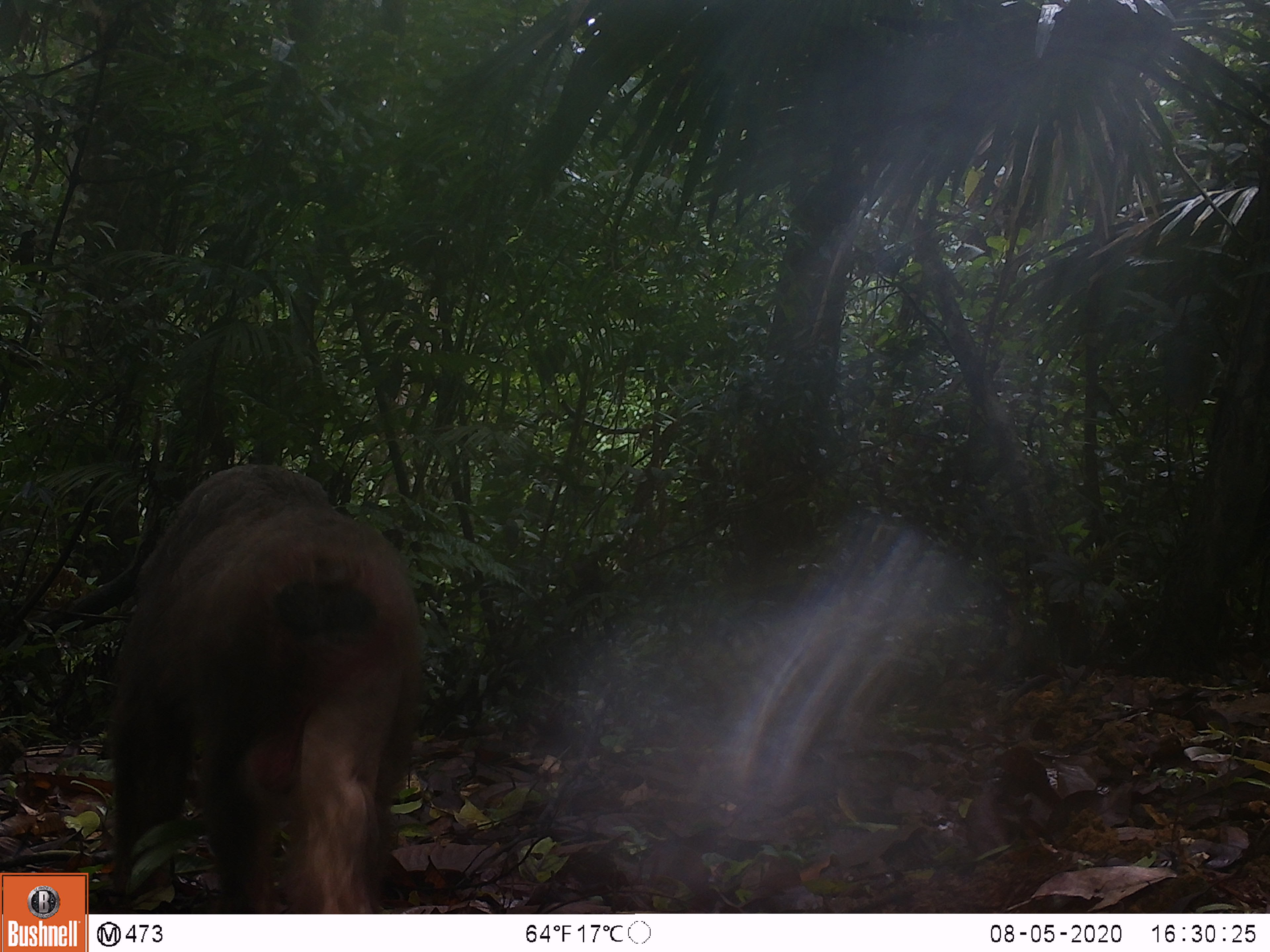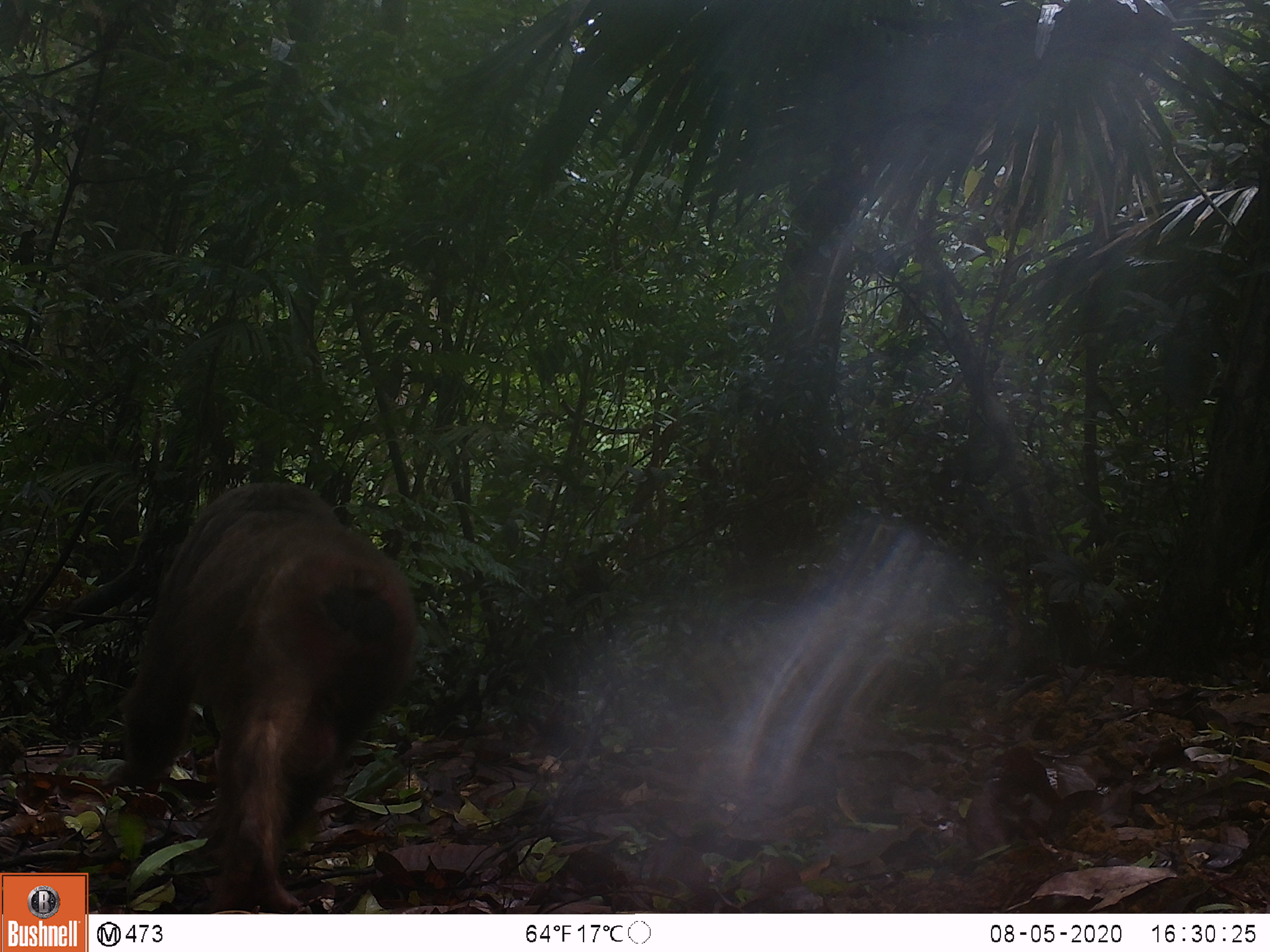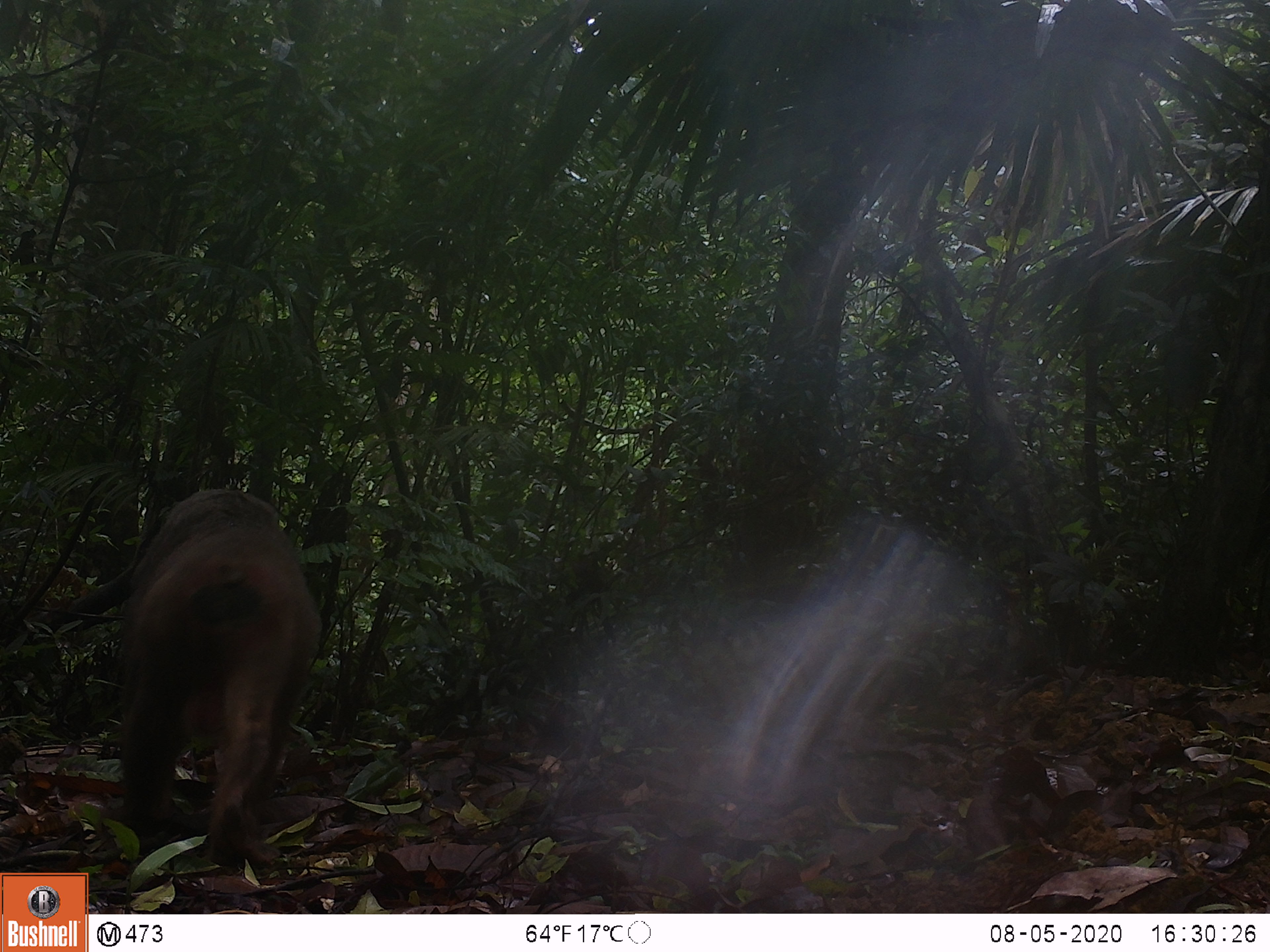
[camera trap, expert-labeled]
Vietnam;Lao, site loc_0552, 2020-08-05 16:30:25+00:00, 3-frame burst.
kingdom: Animalia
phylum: Chordata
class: Mammalia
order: Primates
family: Cercopithecidae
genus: Macaca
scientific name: Macaca arctoides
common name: stump-tailed macaque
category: stump tailed macaque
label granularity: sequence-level